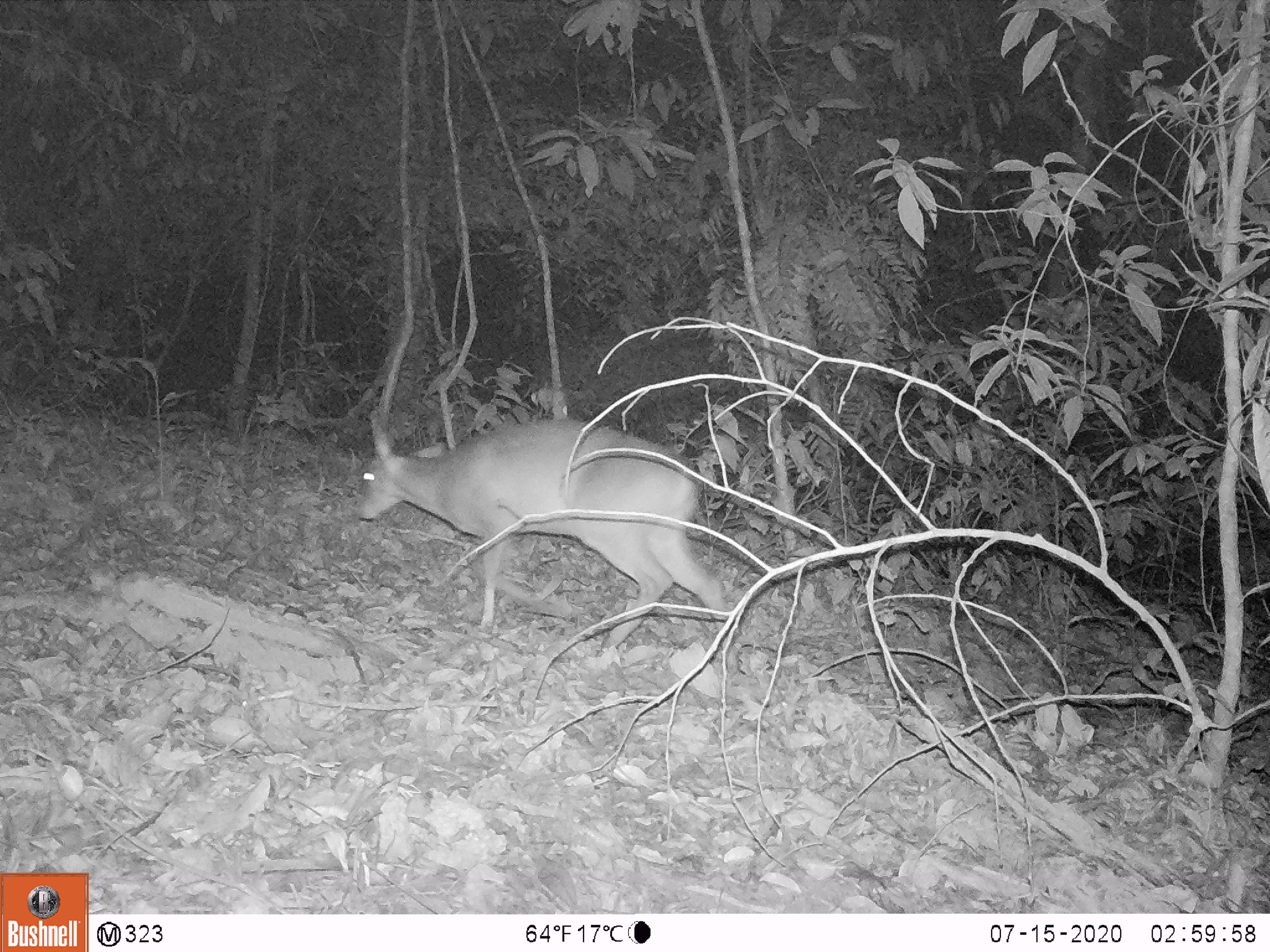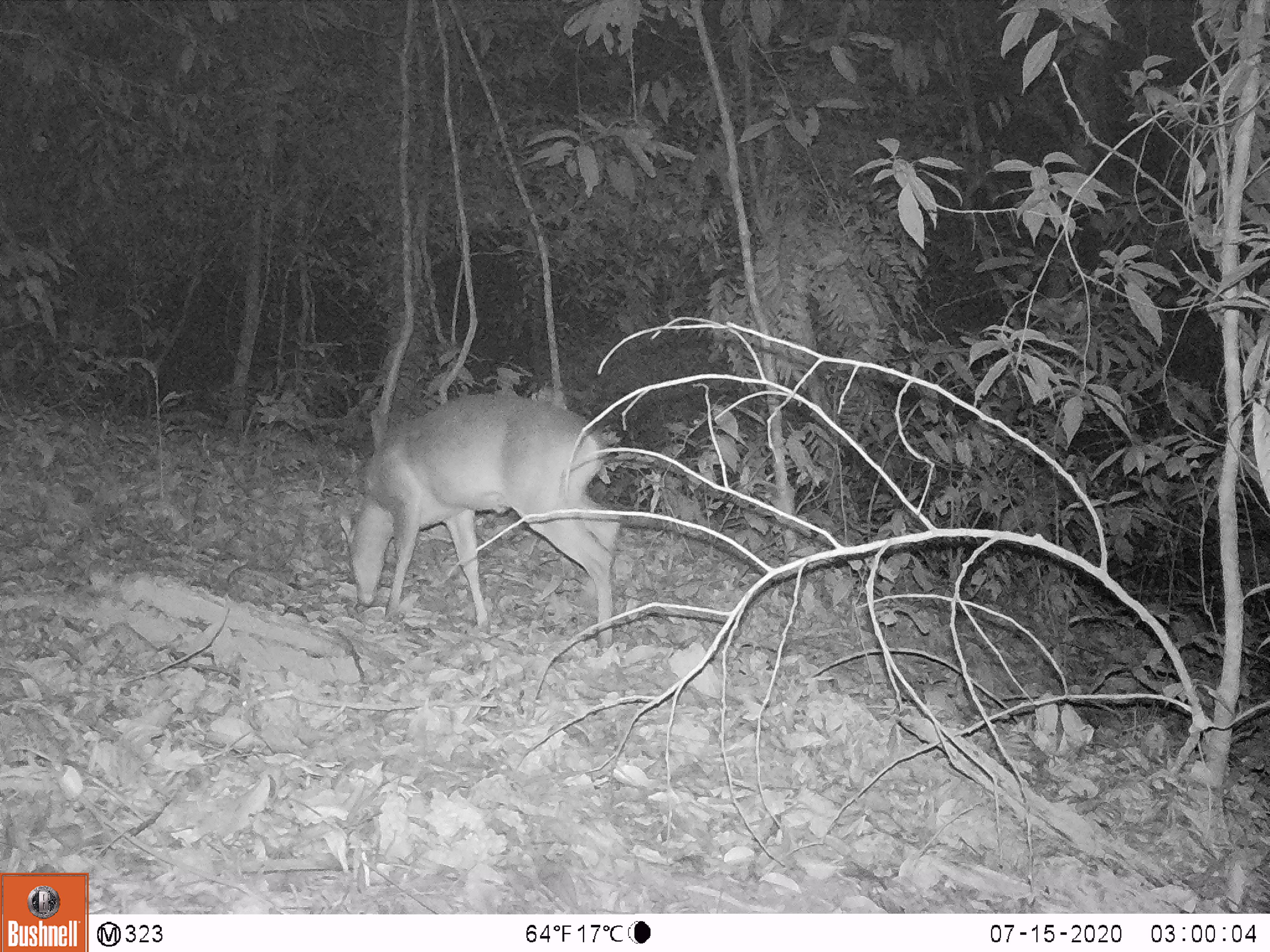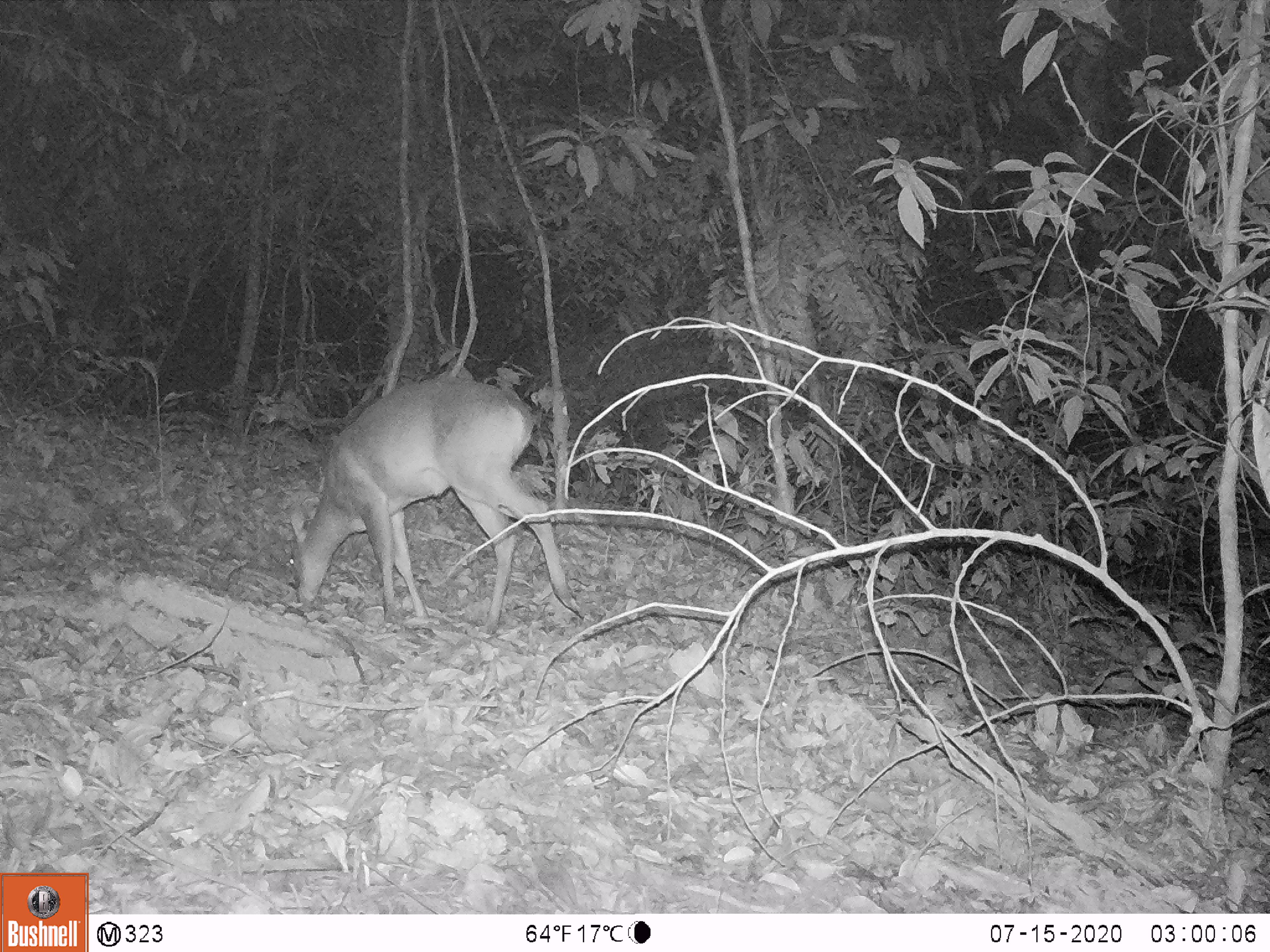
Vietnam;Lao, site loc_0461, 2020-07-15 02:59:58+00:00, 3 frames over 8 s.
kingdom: Animalia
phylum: Chordata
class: Mammalia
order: Artiodactyla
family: Cervidae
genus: Muntiacus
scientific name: Muntiacus vuquangensis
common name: large-antlered muntjac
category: large antlered muntjac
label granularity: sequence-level